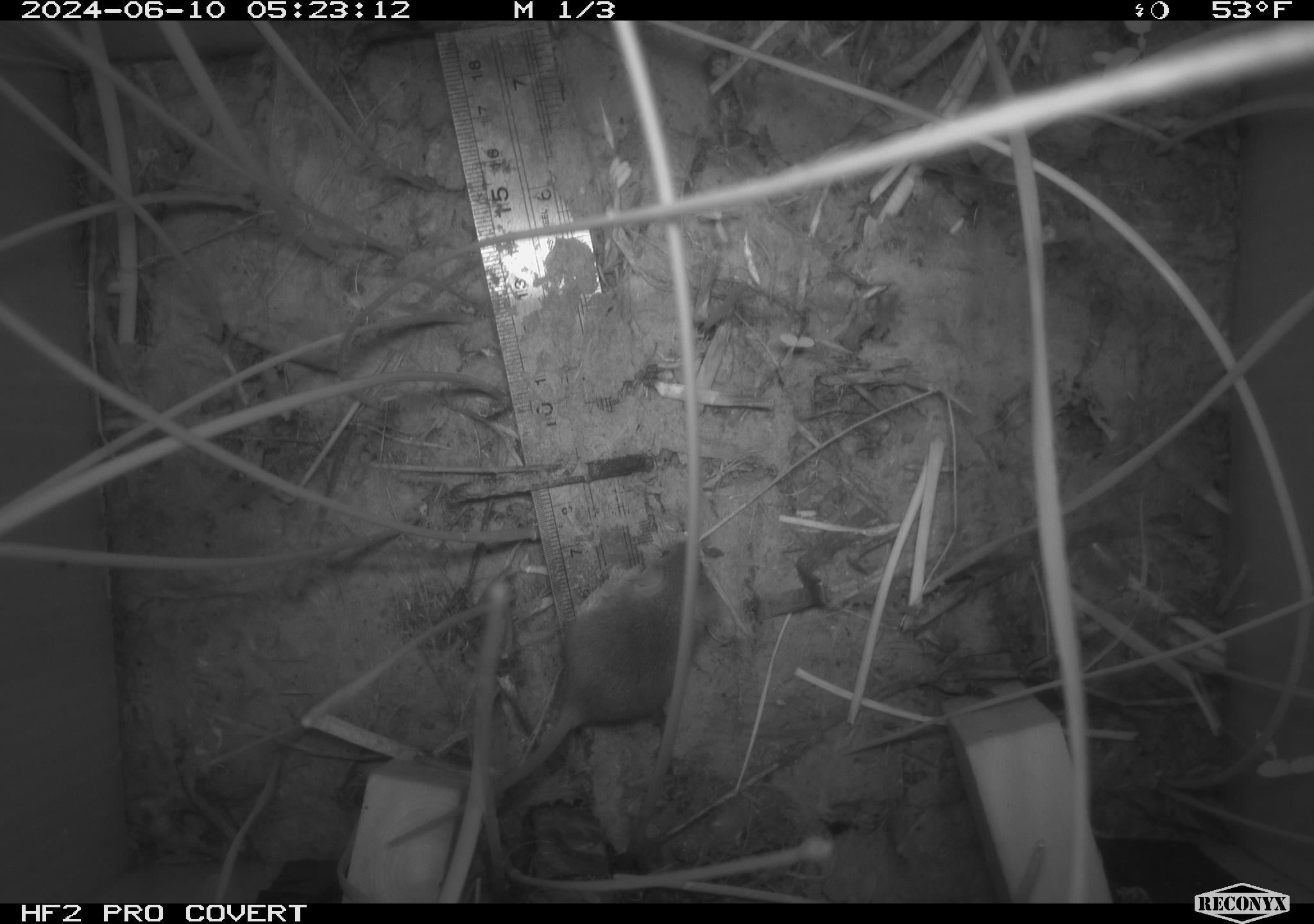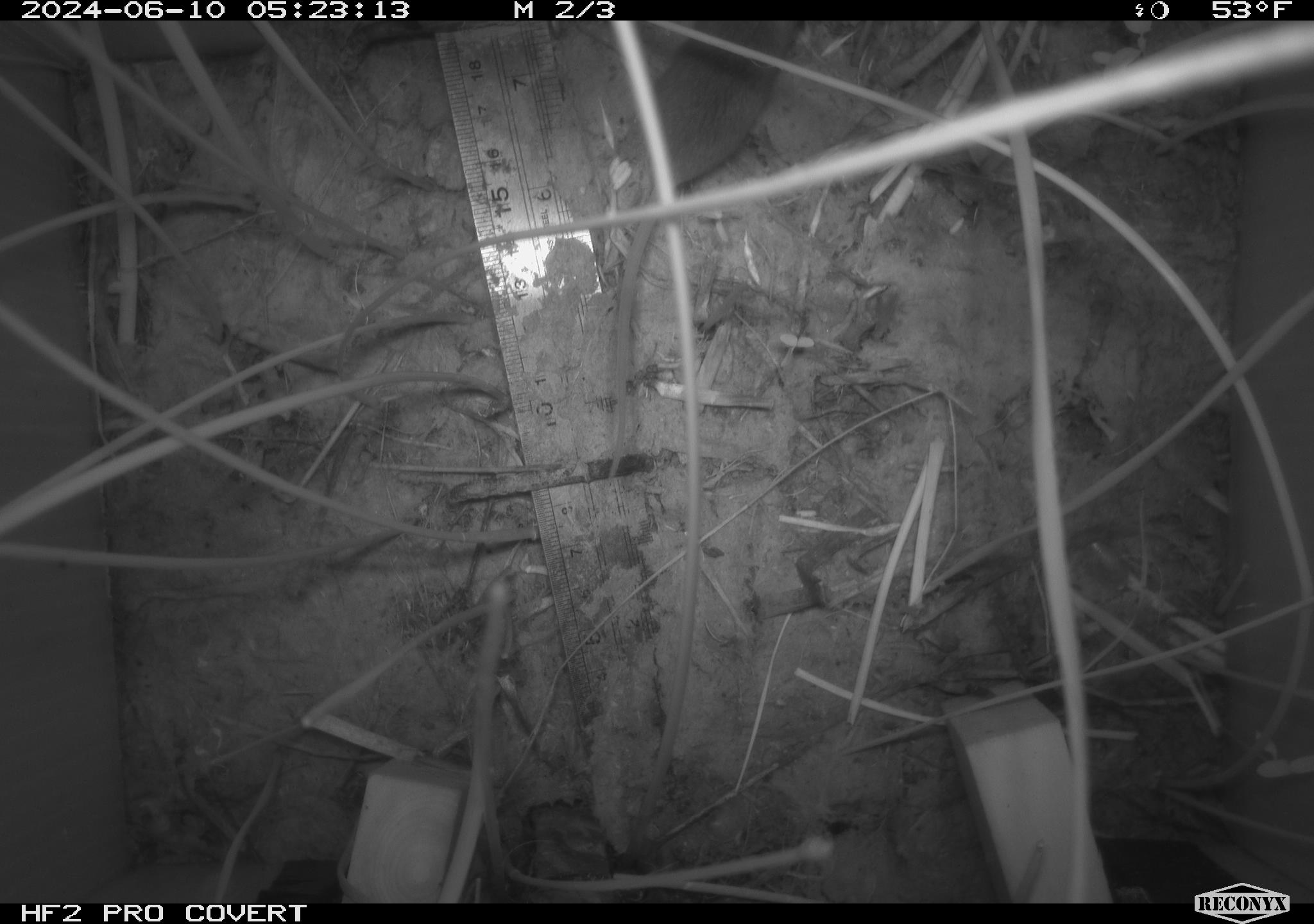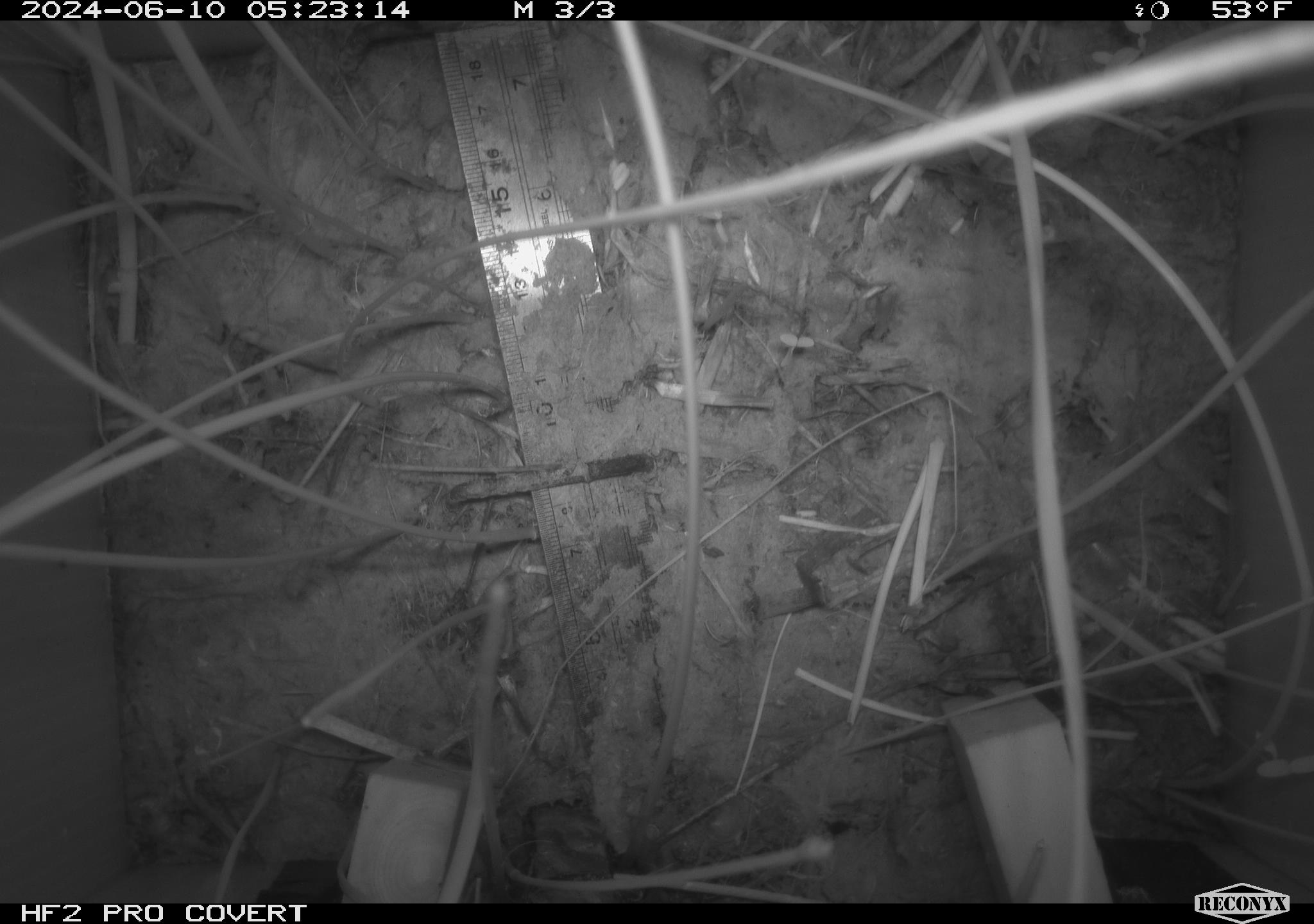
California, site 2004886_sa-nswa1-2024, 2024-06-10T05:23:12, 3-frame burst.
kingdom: Animalia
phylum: Chordata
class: Mammalia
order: Rodentia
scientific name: Rodentia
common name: rodent